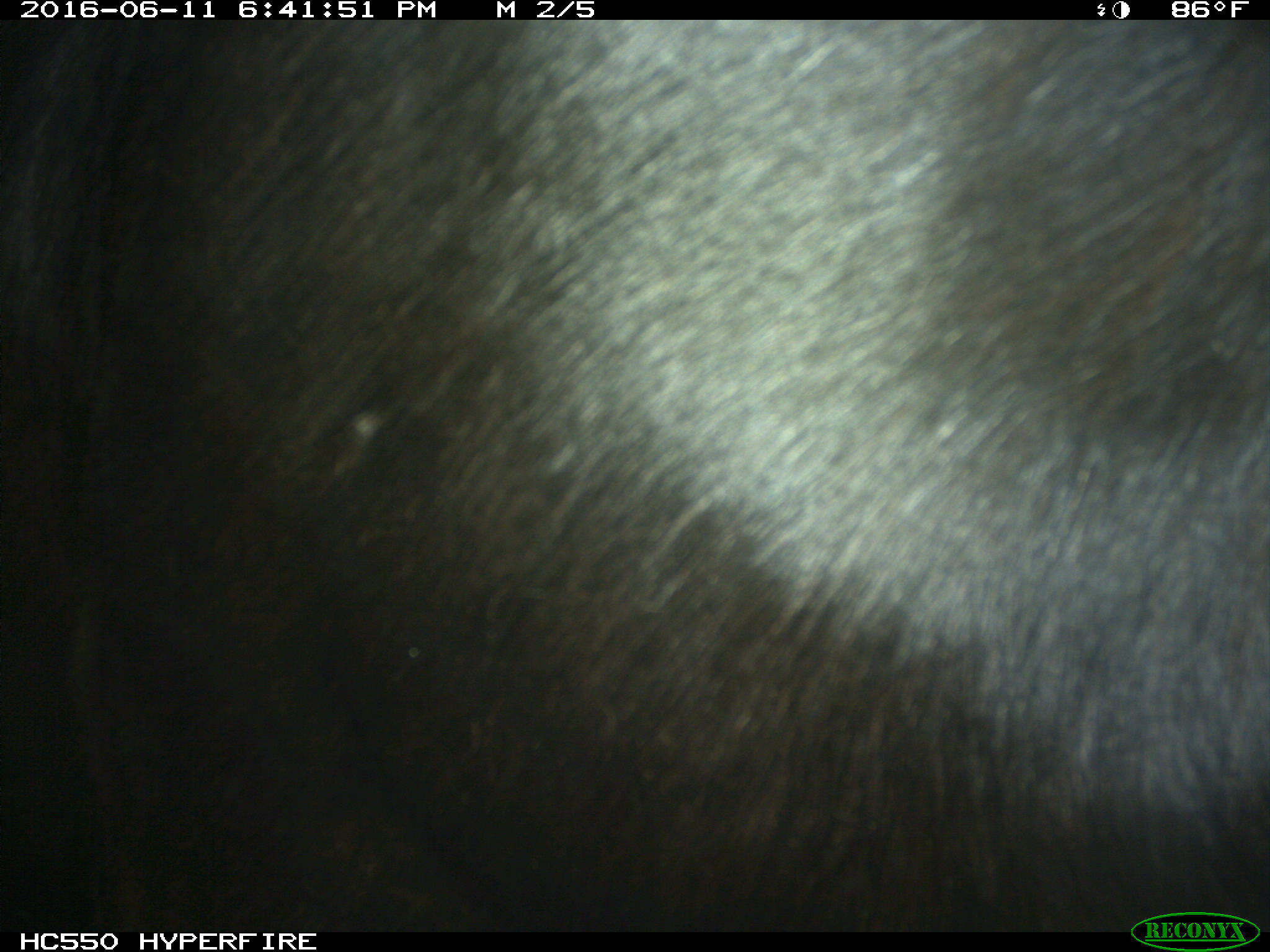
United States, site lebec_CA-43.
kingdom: Animalia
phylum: Chordata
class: Mammalia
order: Artiodactyla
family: Bovidae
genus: Bos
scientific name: Bos taurus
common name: domestic cow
Bos taurus (domestic cow).